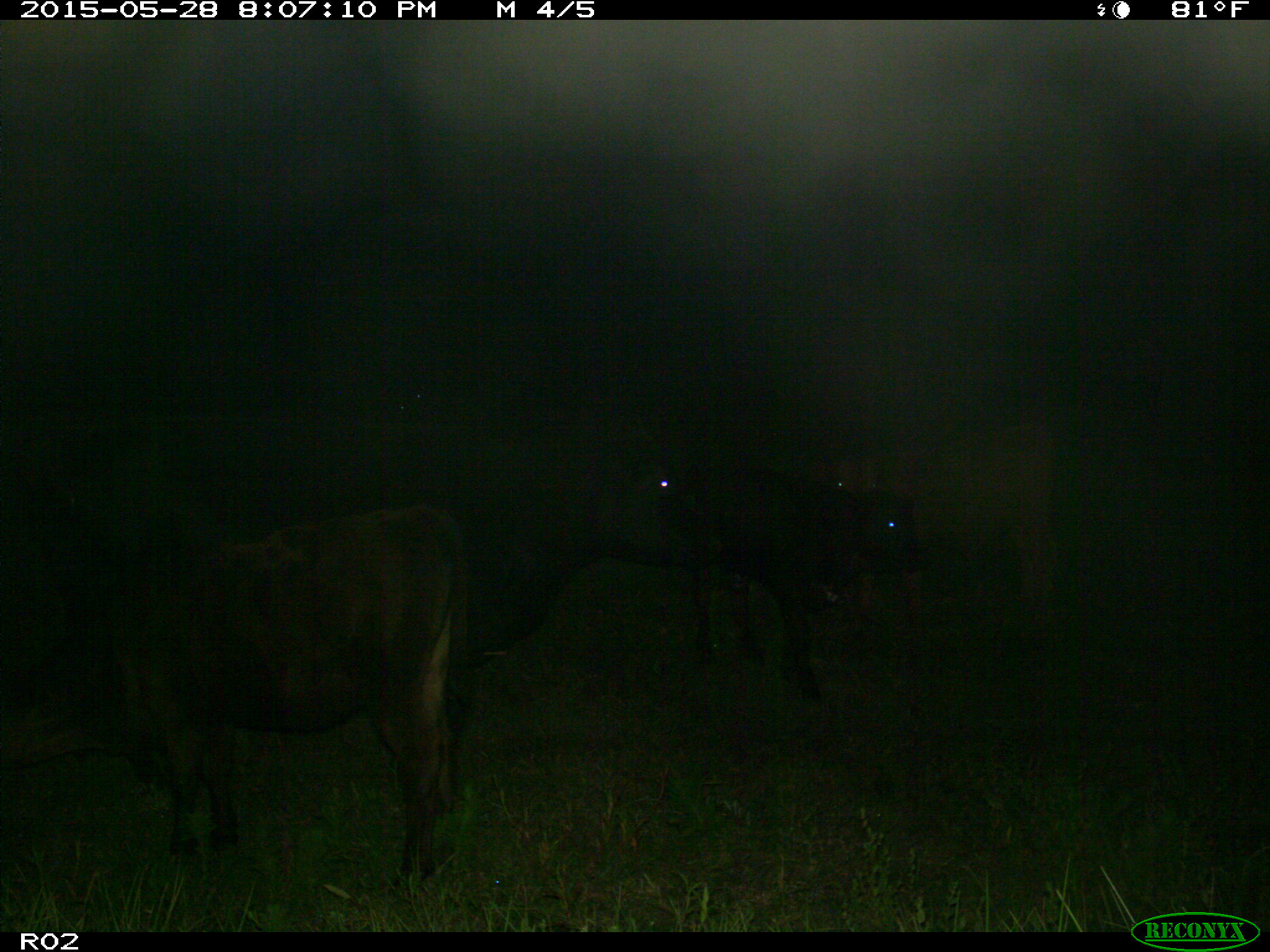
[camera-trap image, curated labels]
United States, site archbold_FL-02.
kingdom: Animalia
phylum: Chordata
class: Mammalia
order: Artiodactyla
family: Bovidae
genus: Bos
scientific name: Bos taurus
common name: domestic cow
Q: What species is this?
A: Bos taurus (domestic cow).